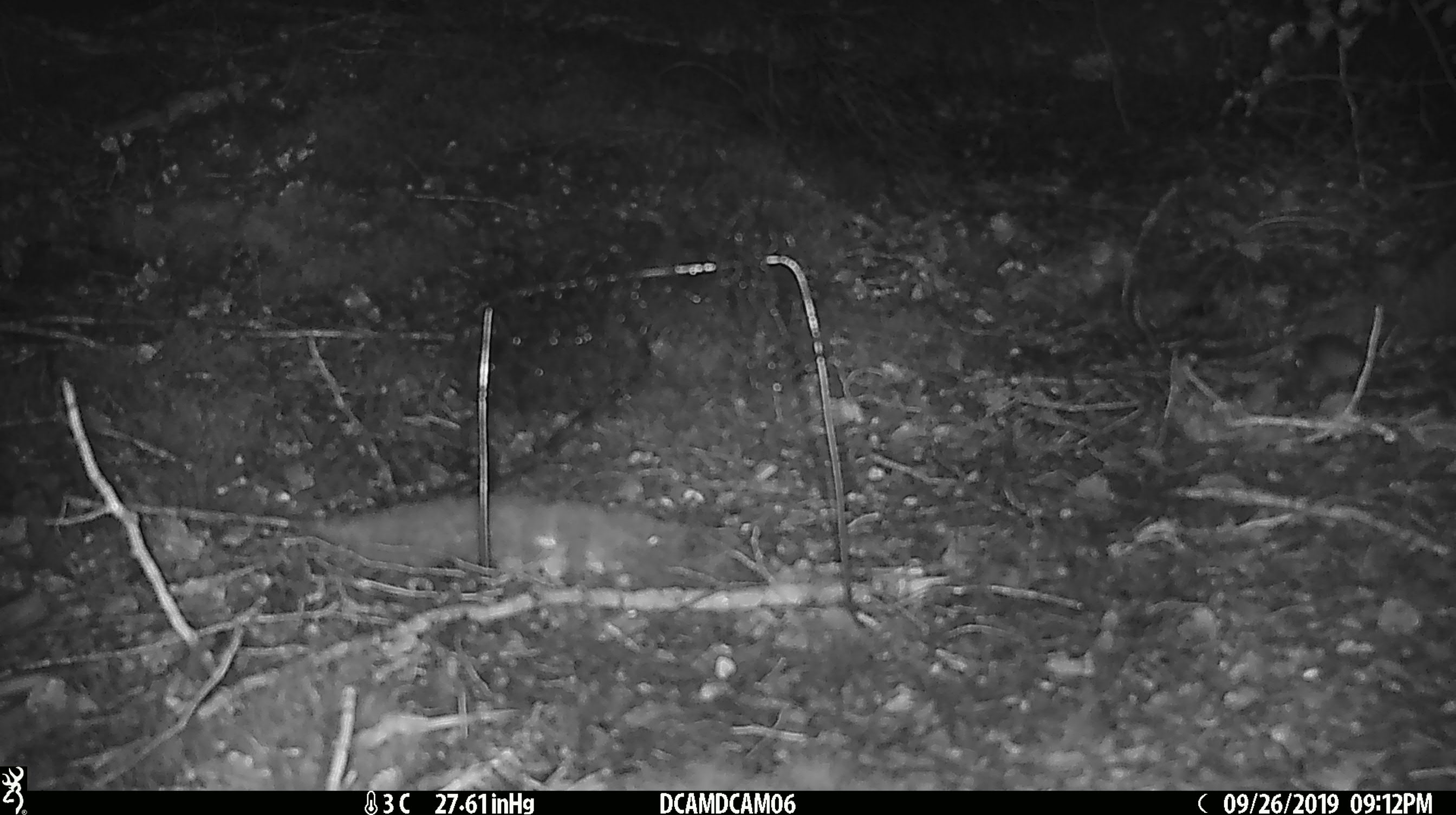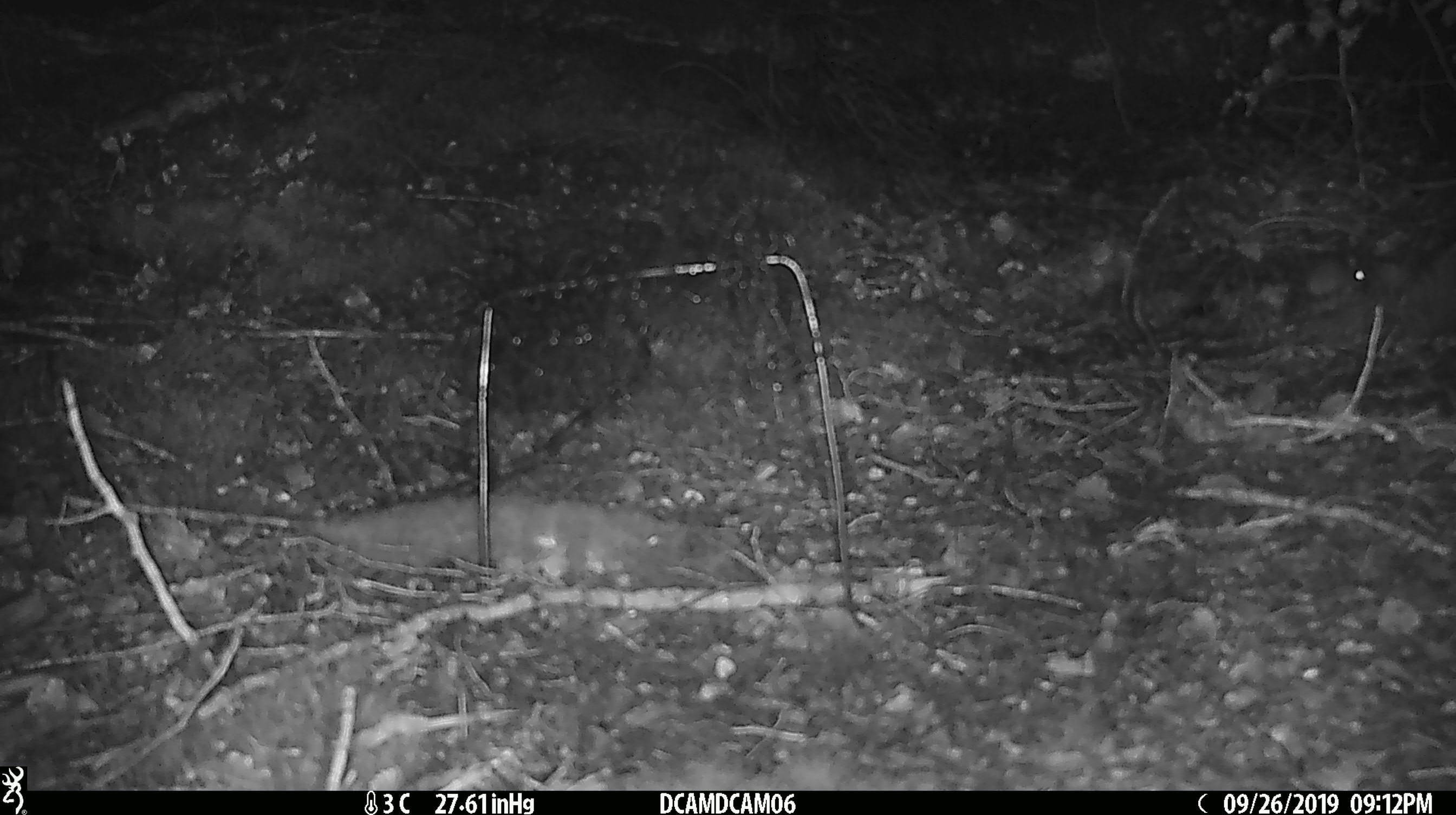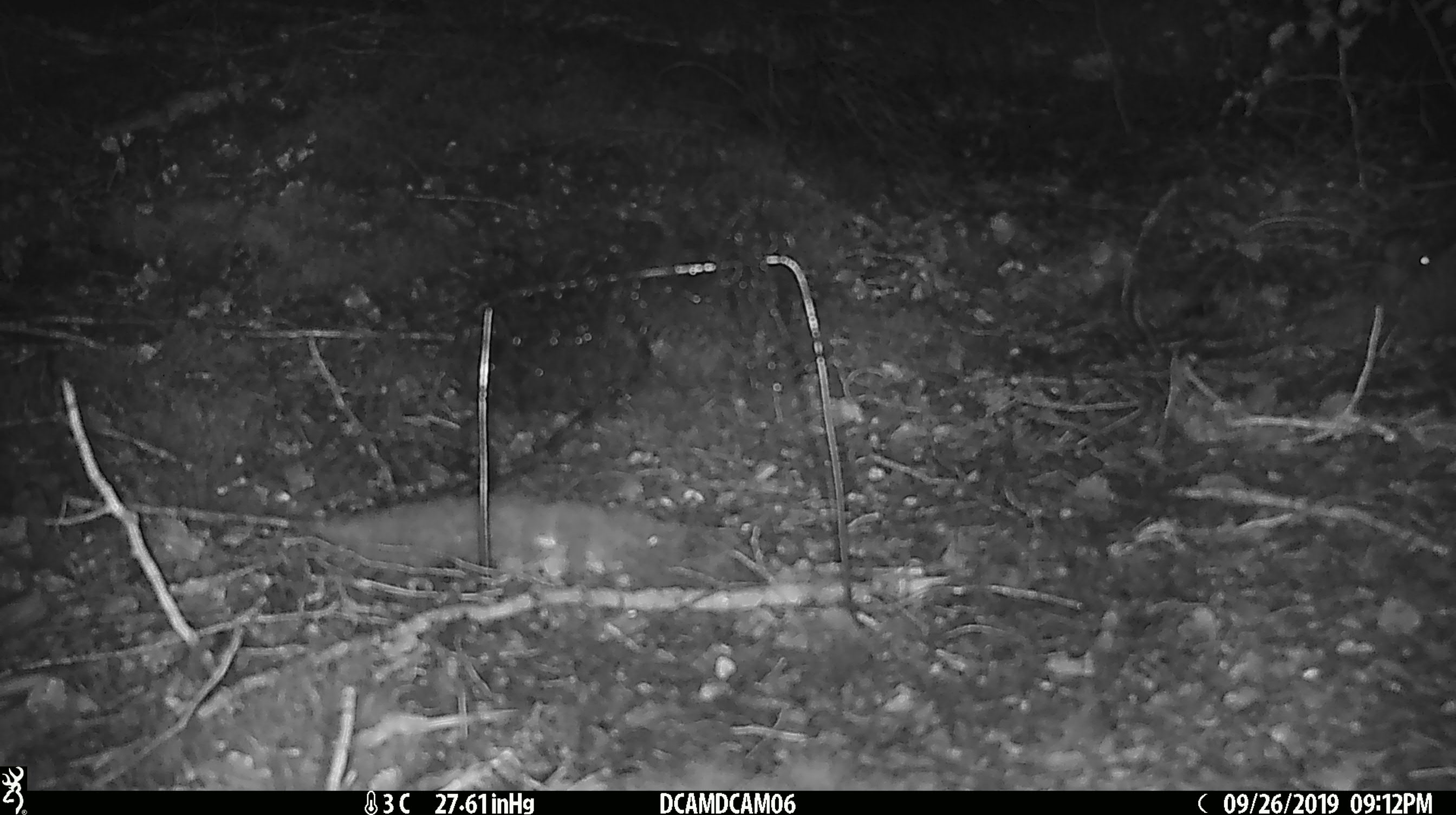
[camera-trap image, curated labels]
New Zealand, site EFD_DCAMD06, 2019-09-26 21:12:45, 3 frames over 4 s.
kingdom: Animalia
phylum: Chordata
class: Mammalia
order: Rodentia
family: Muridae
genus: Mus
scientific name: Mus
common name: mouse